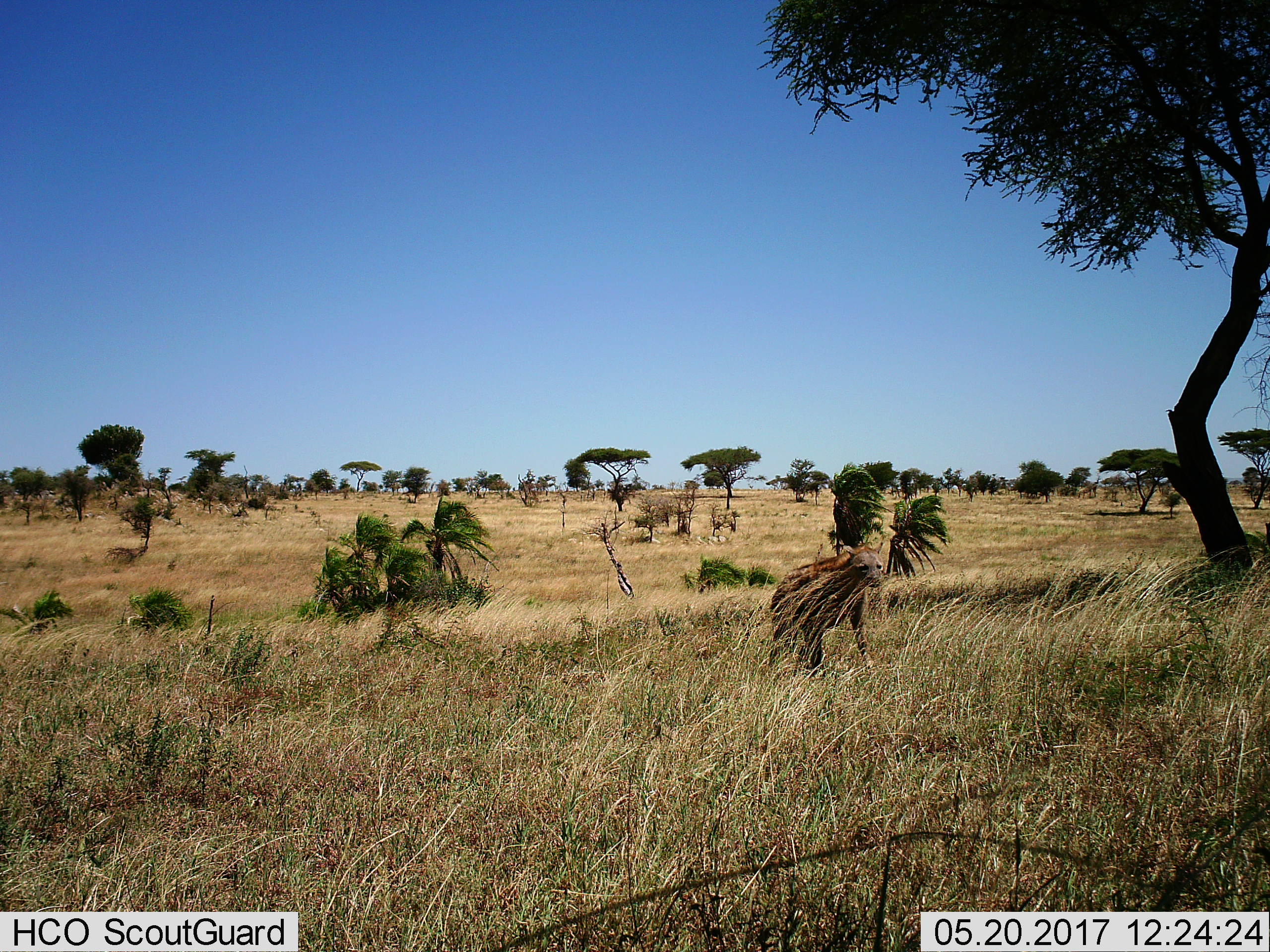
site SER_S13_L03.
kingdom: Animalia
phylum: Chordata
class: Mammalia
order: Carnivora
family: Hyaenidae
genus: Crocuta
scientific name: Crocuta crocuta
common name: spotted hyena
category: hyenaspotted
Hyenaspotted (spotted hyena) (Crocuta crocuta), count 1. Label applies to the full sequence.